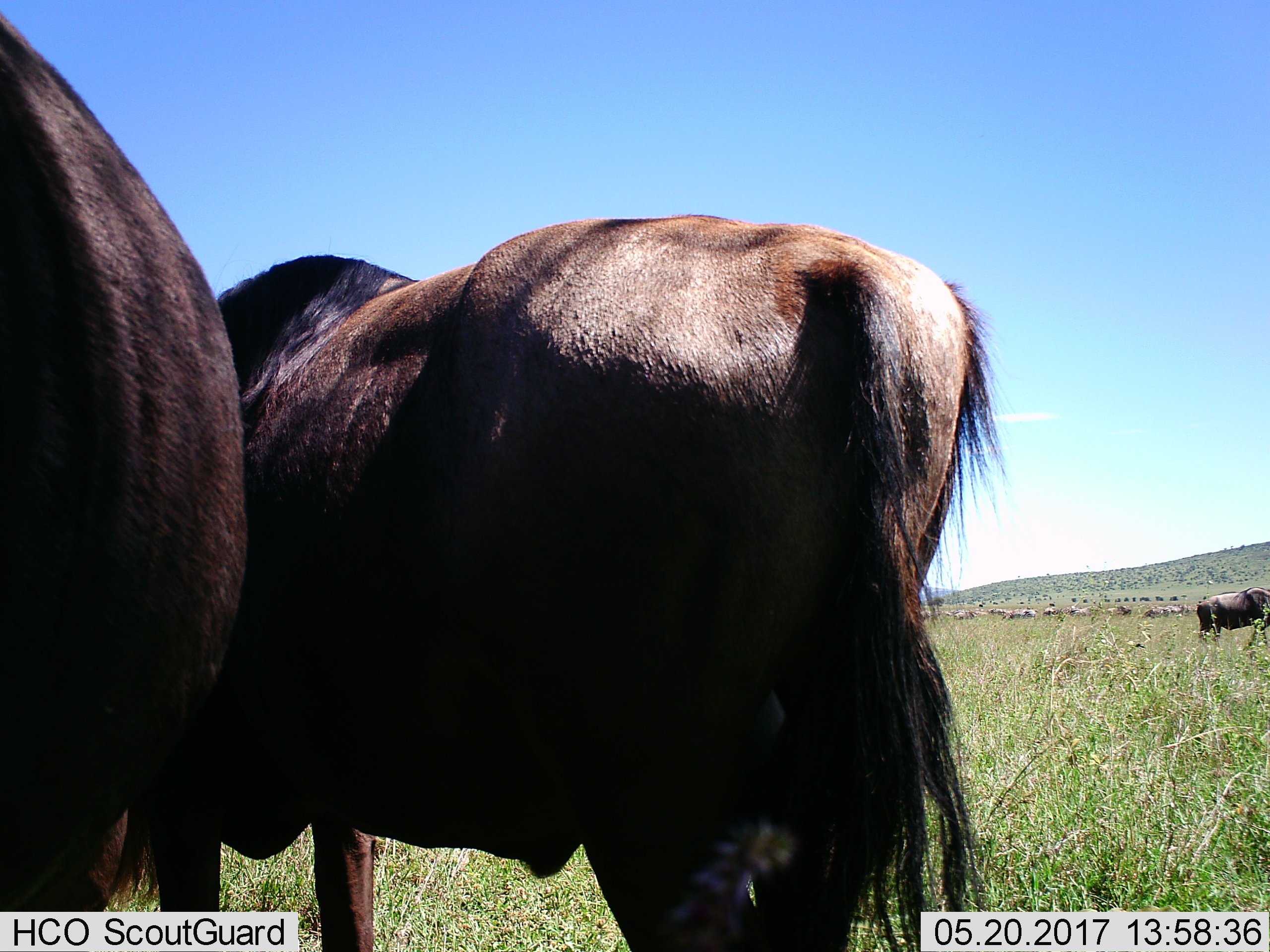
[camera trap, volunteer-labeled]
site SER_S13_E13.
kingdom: Animalia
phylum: Chordata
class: Mammalia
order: Artiodactyla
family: Bovidae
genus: Connochaetes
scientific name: Connochaetes taurinus taurinus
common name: blue wildebeest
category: wildebeestblue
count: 3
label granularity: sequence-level